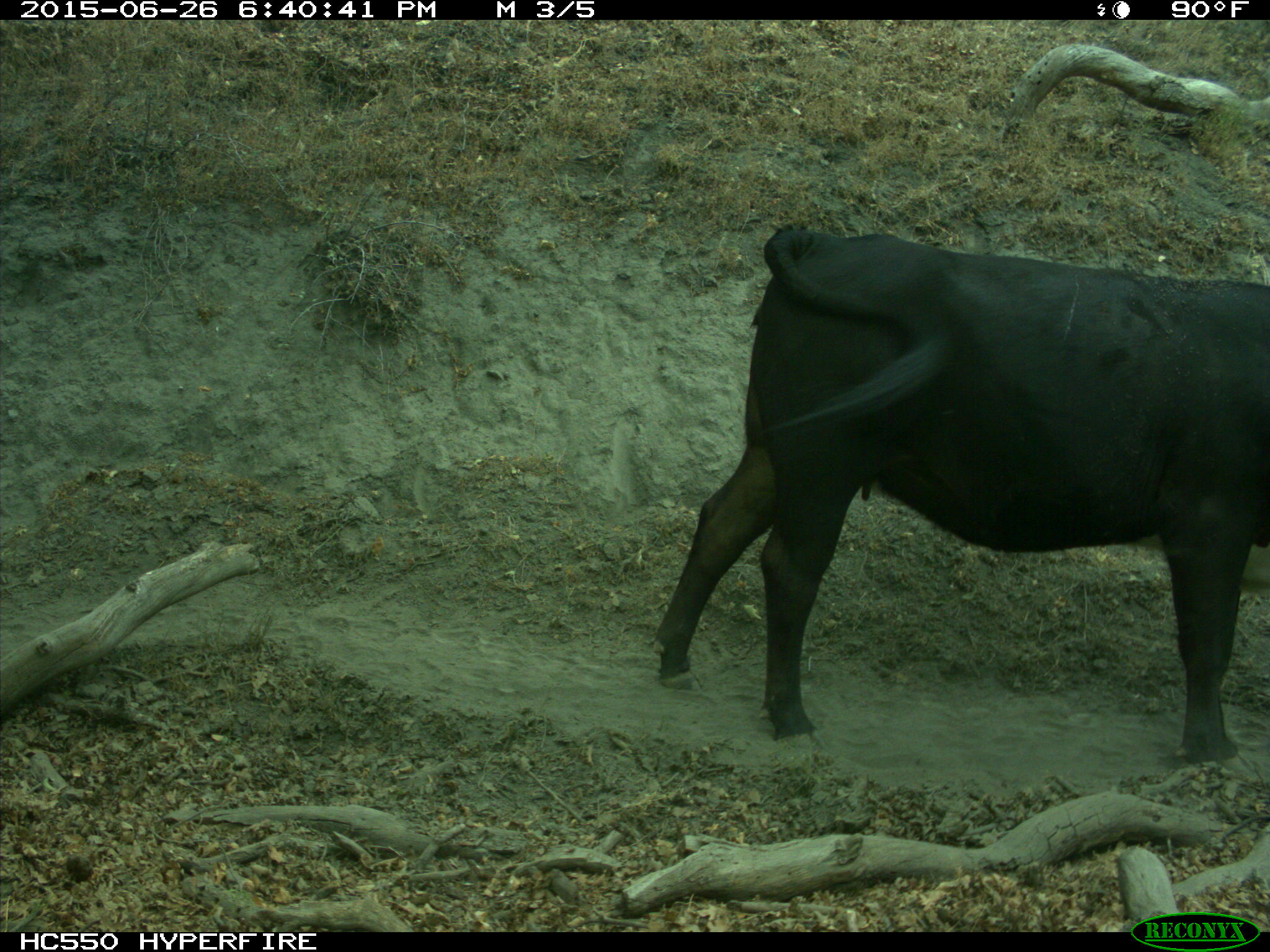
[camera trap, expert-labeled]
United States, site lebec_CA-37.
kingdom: Animalia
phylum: Chordata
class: Mammalia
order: Artiodactyla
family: Bovidae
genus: Bos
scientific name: Bos taurus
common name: domestic cow